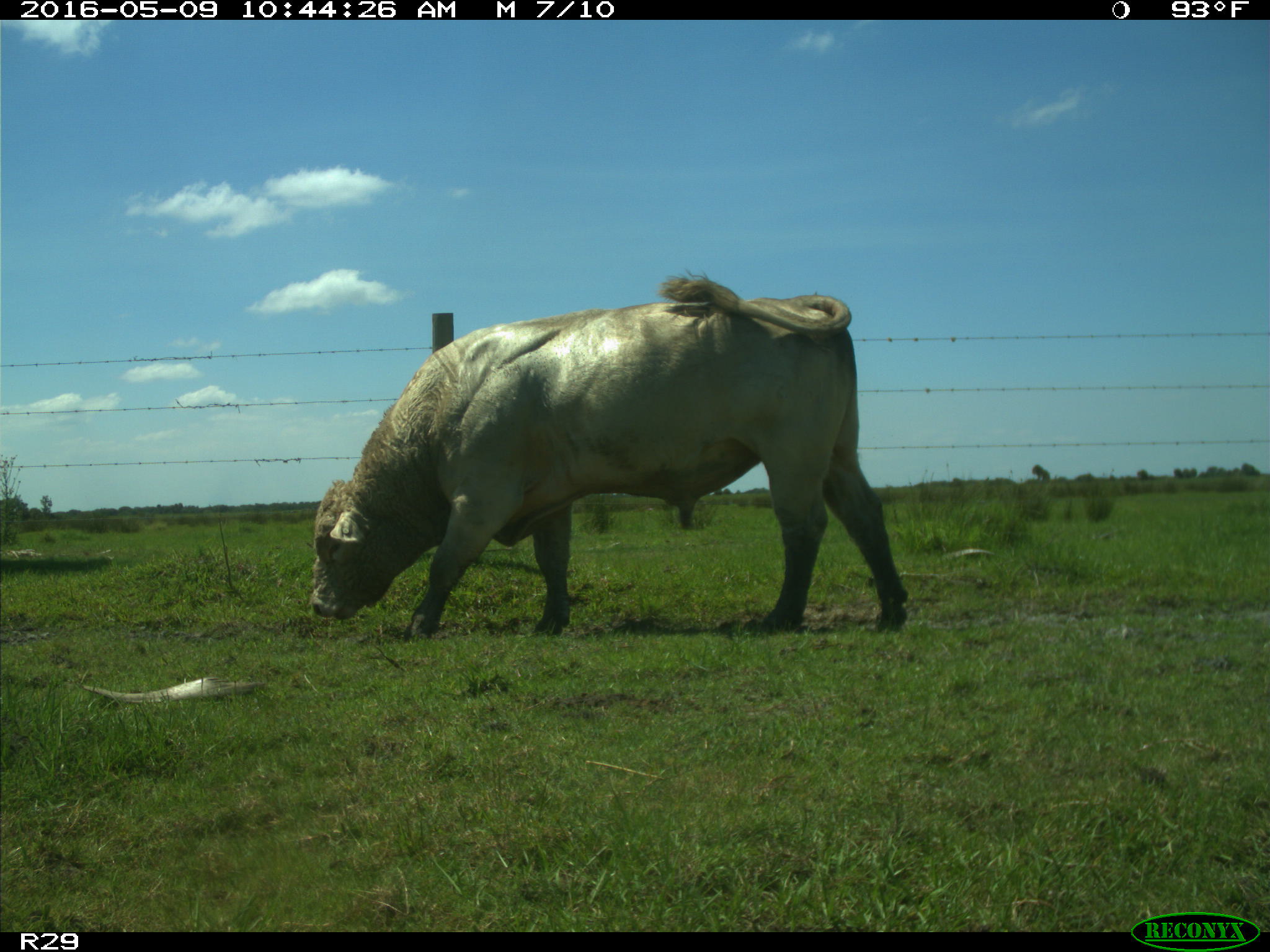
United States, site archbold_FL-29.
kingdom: Animalia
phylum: Chordata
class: Mammalia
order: Artiodactyla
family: Bovidae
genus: Bos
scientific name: Bos taurus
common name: domestic cow